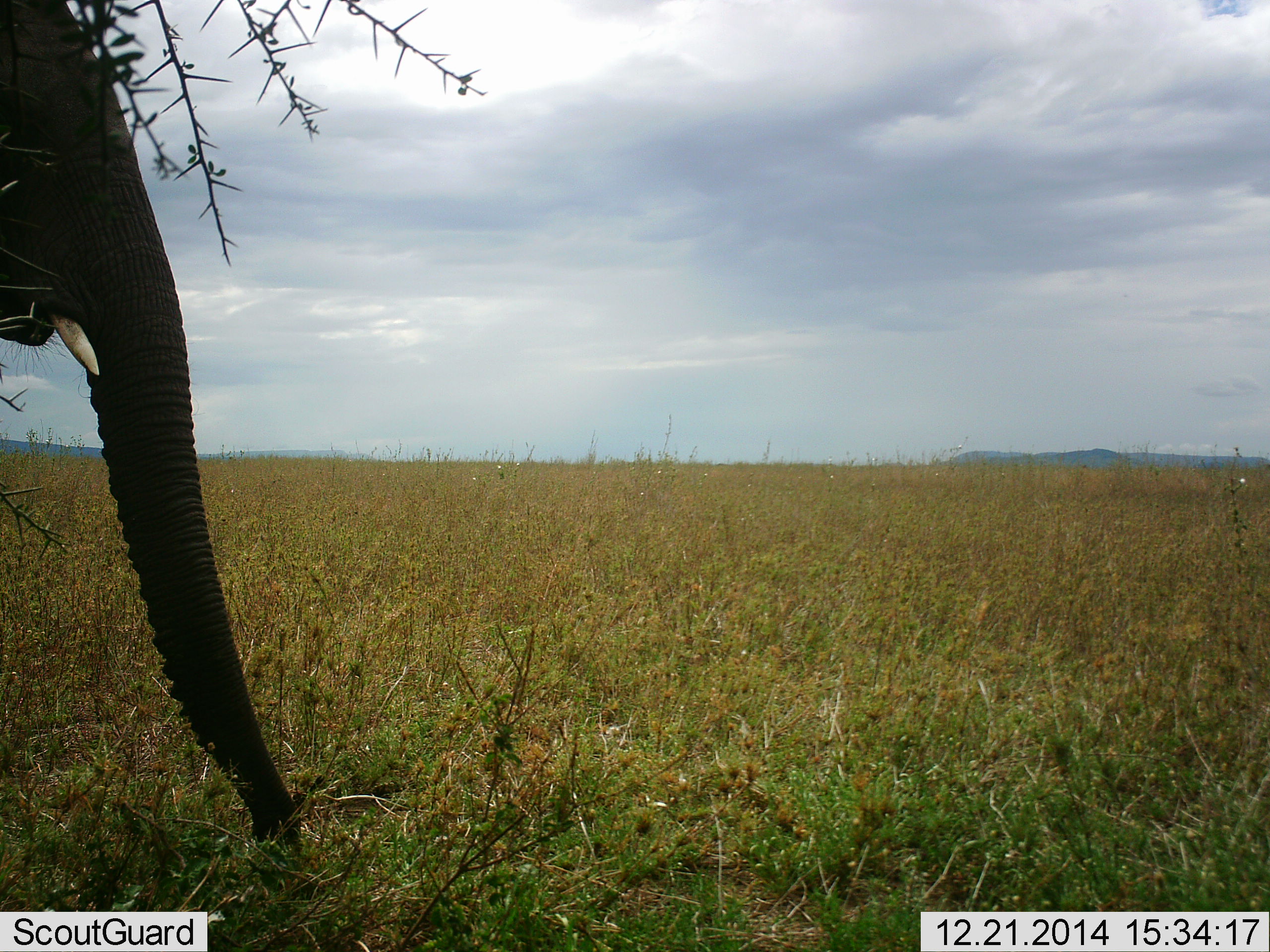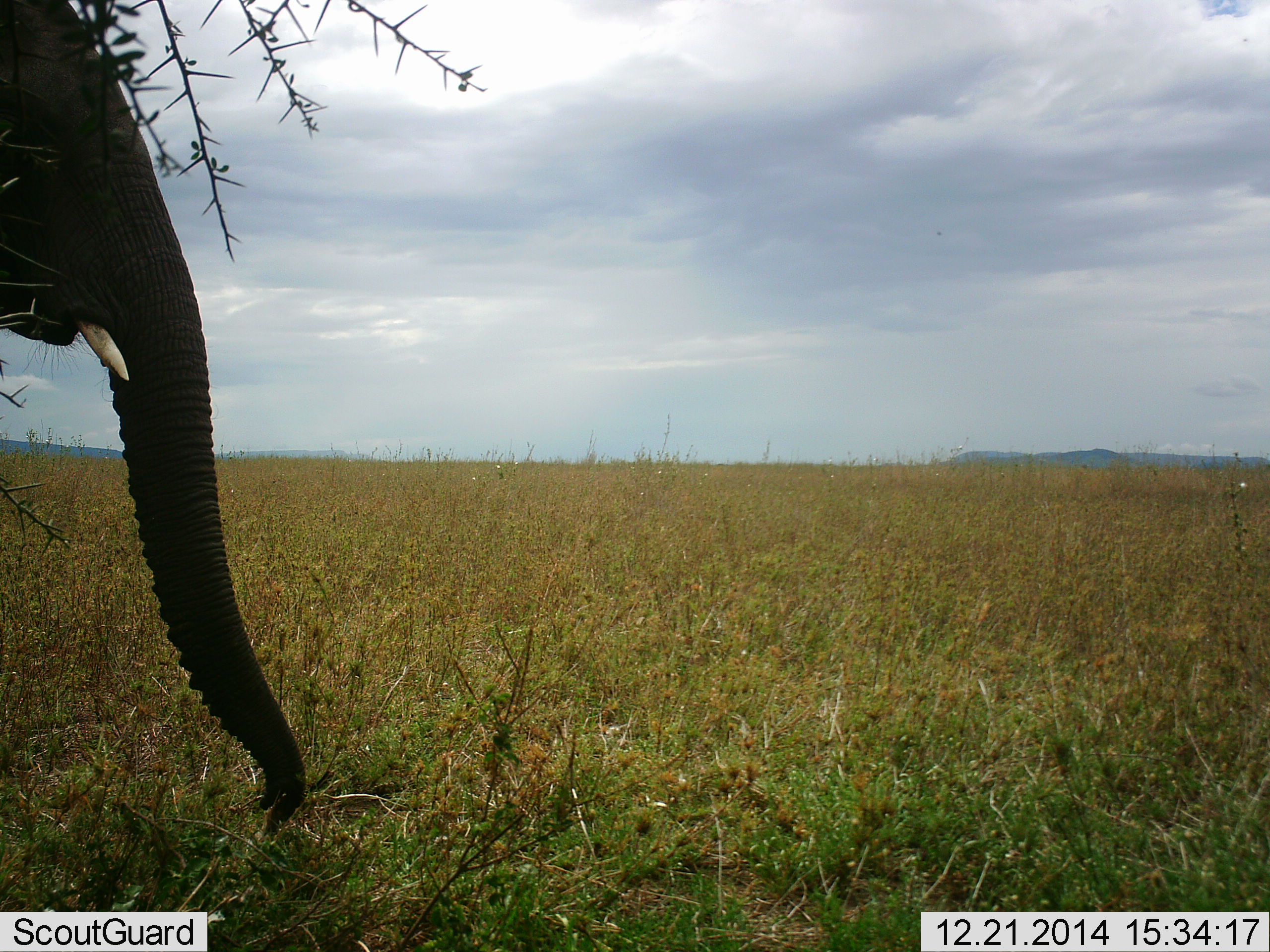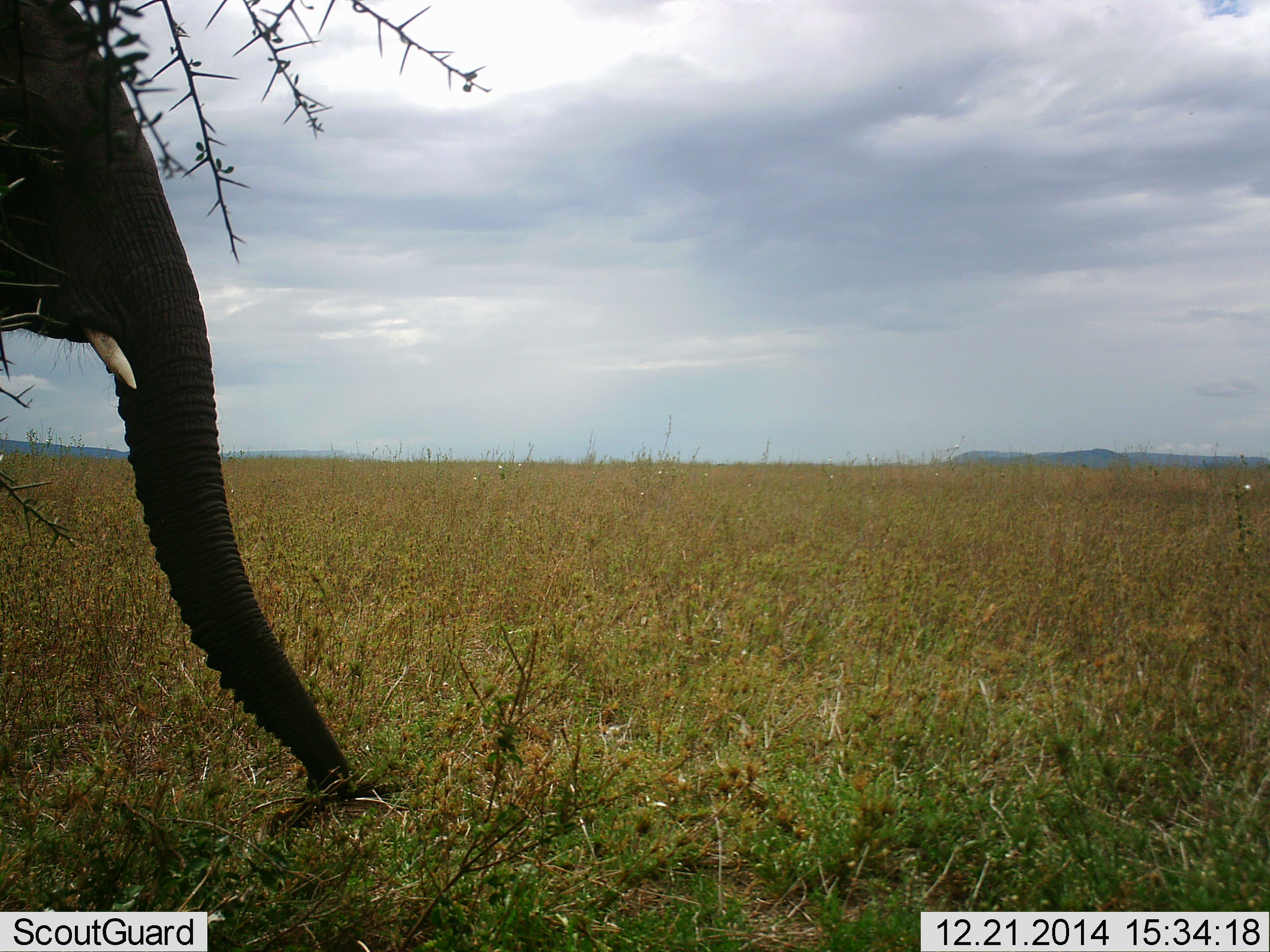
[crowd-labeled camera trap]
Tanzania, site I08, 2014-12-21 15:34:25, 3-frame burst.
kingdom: Animalia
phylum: Chordata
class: Mammalia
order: Proboscidea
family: Elephantidae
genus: Loxodonta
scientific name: Loxodonta africana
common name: african bush elephant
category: elephant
Elephant (african bush elephant) (Loxodonta africana), count 1. Behavior (volunteer vote fractions): standing 60%, resting 0%, moving 0%, interacting 10%. Young present (vote fraction): 0%. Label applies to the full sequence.